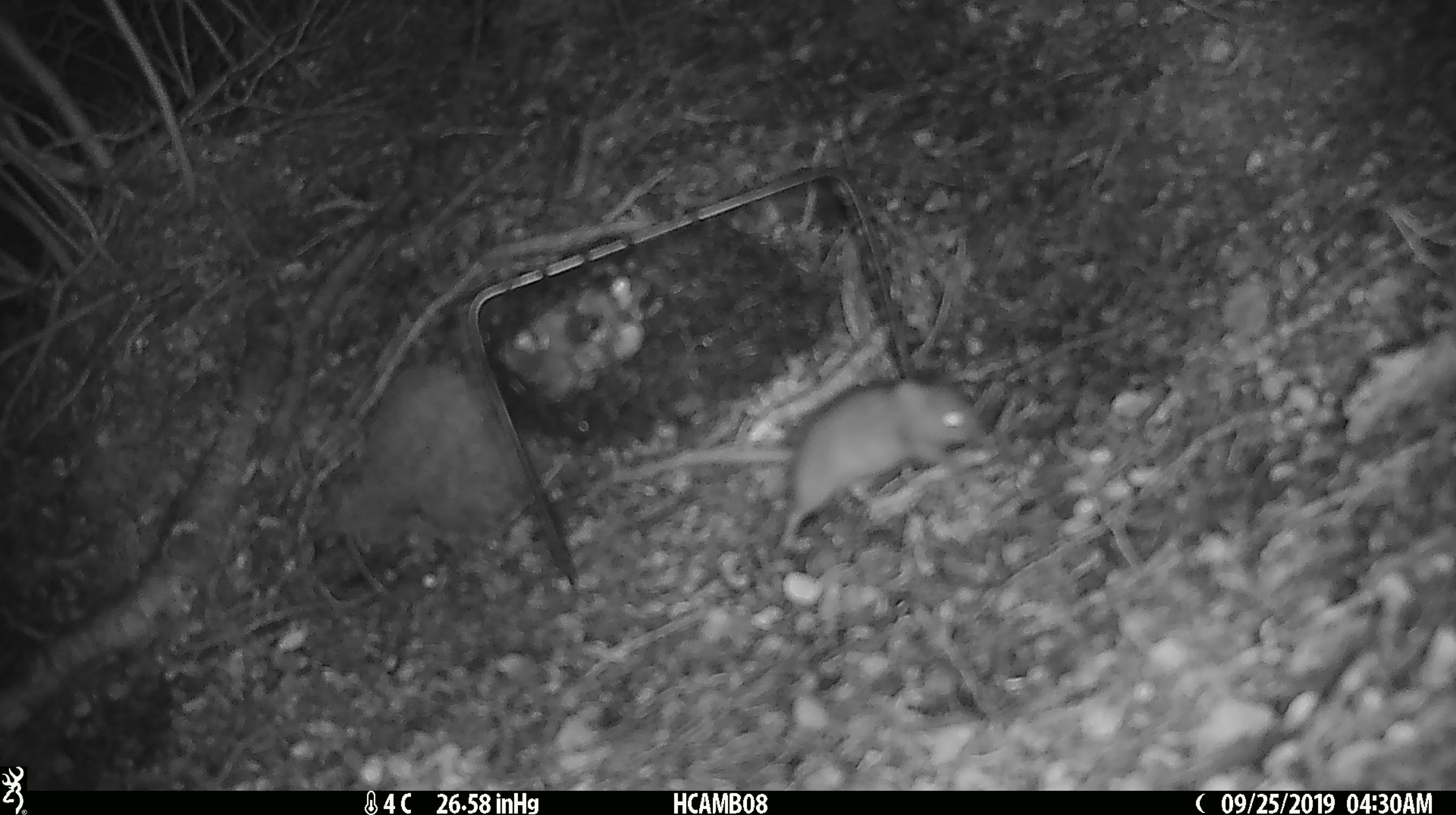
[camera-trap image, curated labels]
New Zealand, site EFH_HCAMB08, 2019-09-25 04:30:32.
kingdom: Animalia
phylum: Chordata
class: Mammalia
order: Rodentia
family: Muridae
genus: Mus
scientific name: Mus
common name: mouse